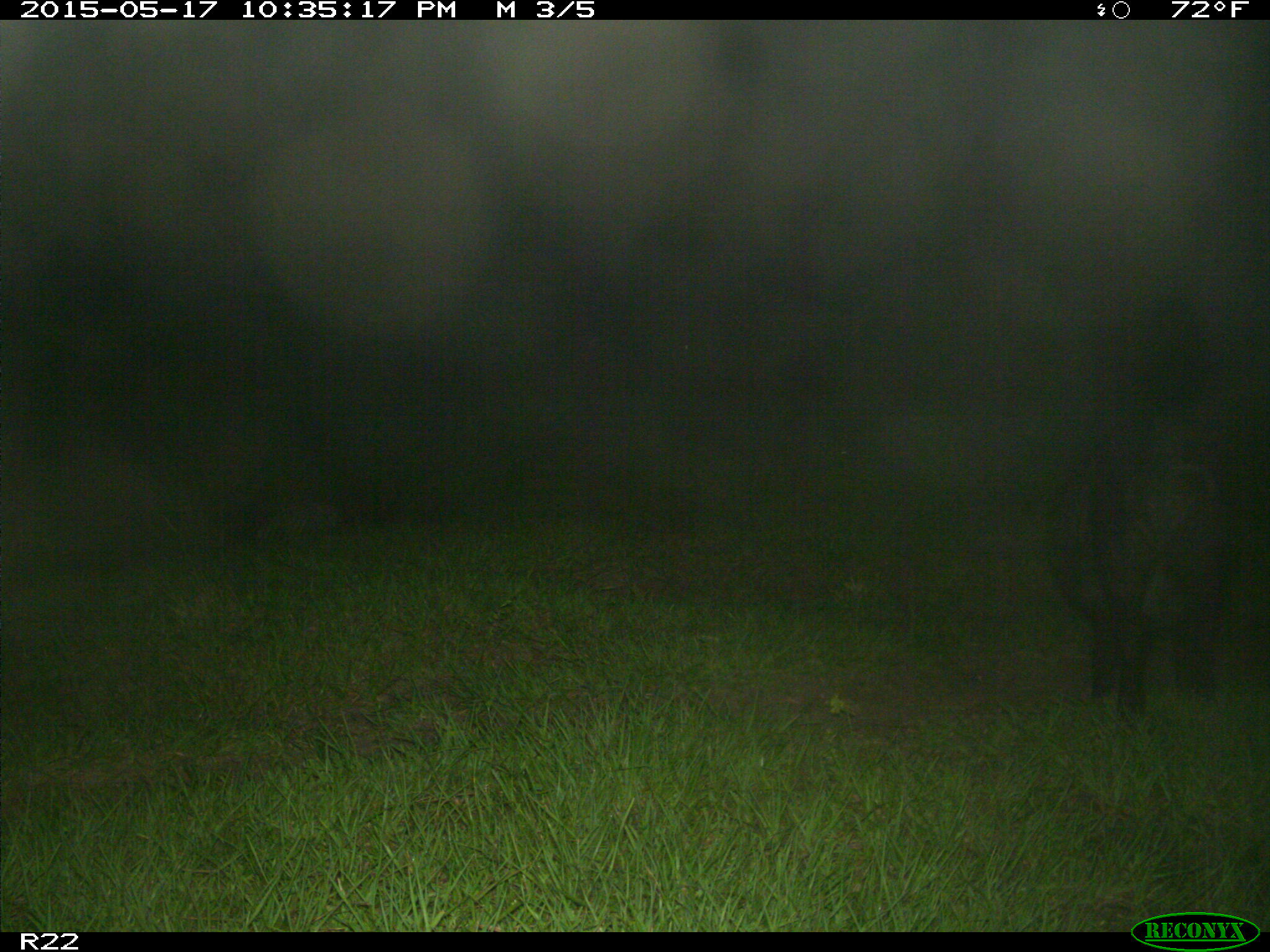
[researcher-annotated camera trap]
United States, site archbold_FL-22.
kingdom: Animalia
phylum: Chordata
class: Mammalia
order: Artiodactyla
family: Suidae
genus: Sus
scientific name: Sus scrofa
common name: wild boar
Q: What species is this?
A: Sus scrofa (wild boar).